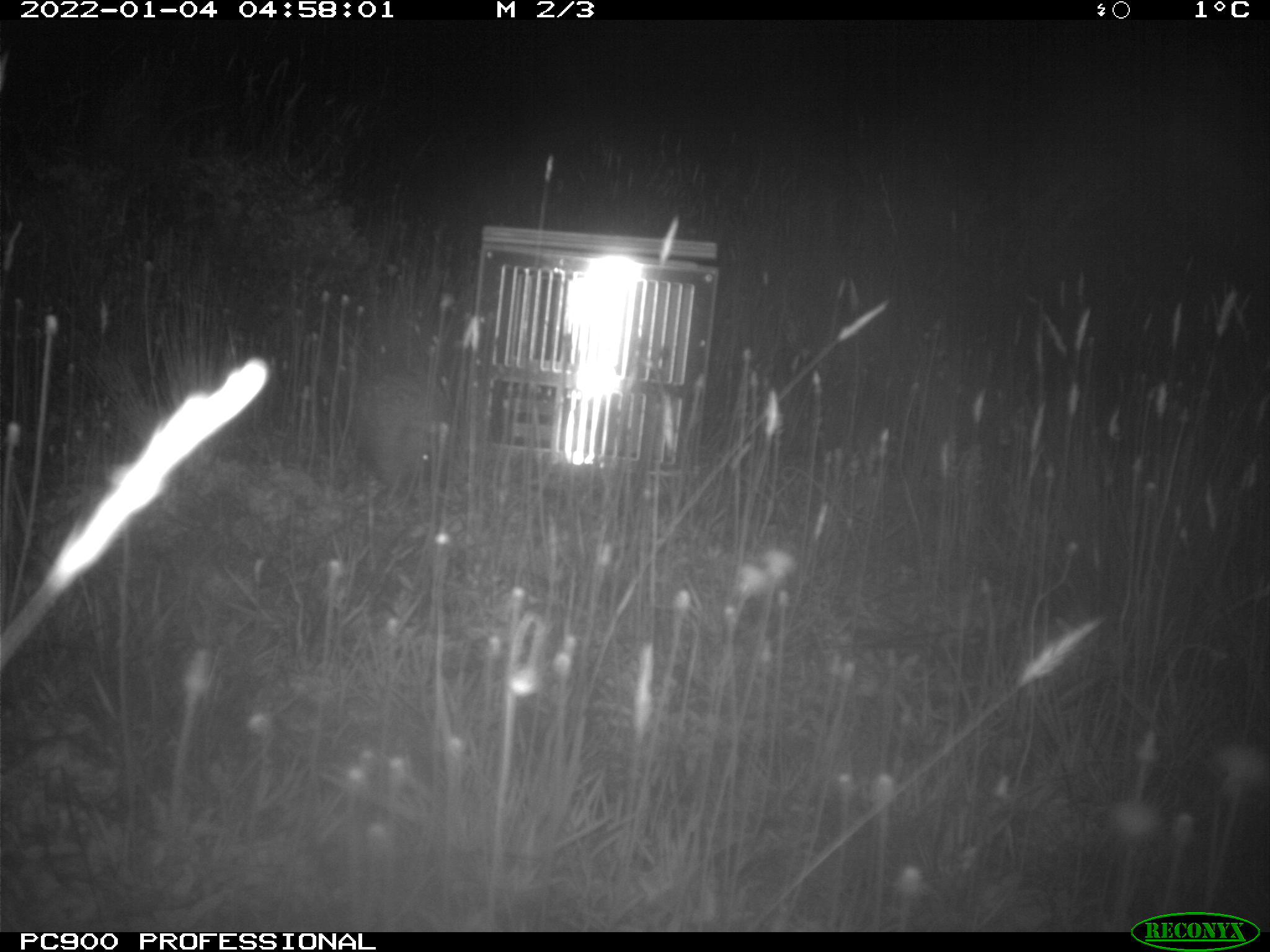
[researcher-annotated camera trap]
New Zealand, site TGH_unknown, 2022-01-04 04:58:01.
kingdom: Animalia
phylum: Chordata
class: Mammalia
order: Eulipotyphla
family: Erinaceidae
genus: Erinaceus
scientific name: Erinaceus europaeus europaeus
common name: european hedgehog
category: hedgehog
Hedgehog (european hedgehog) (Erinaceus europaeus europaeus).